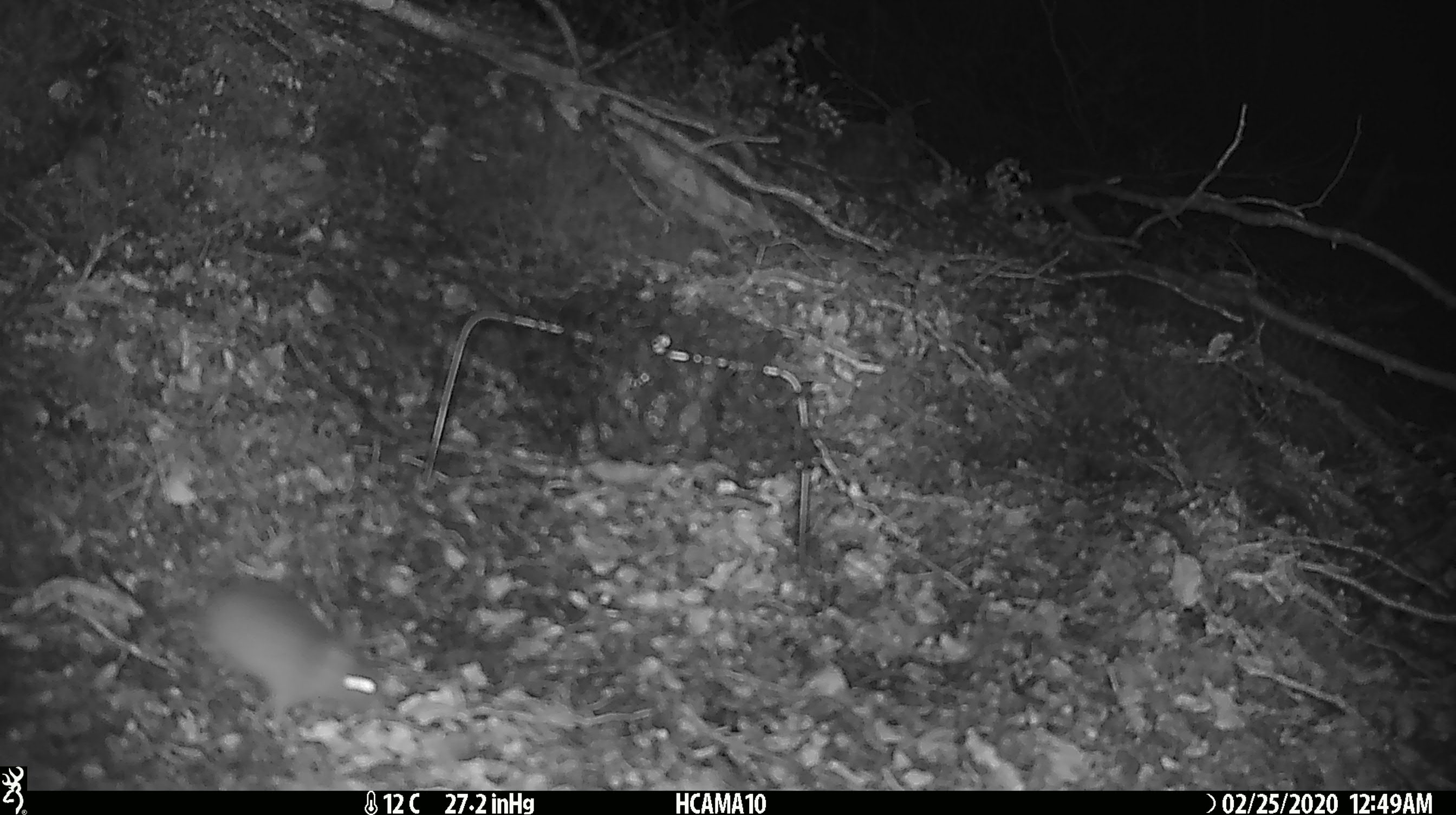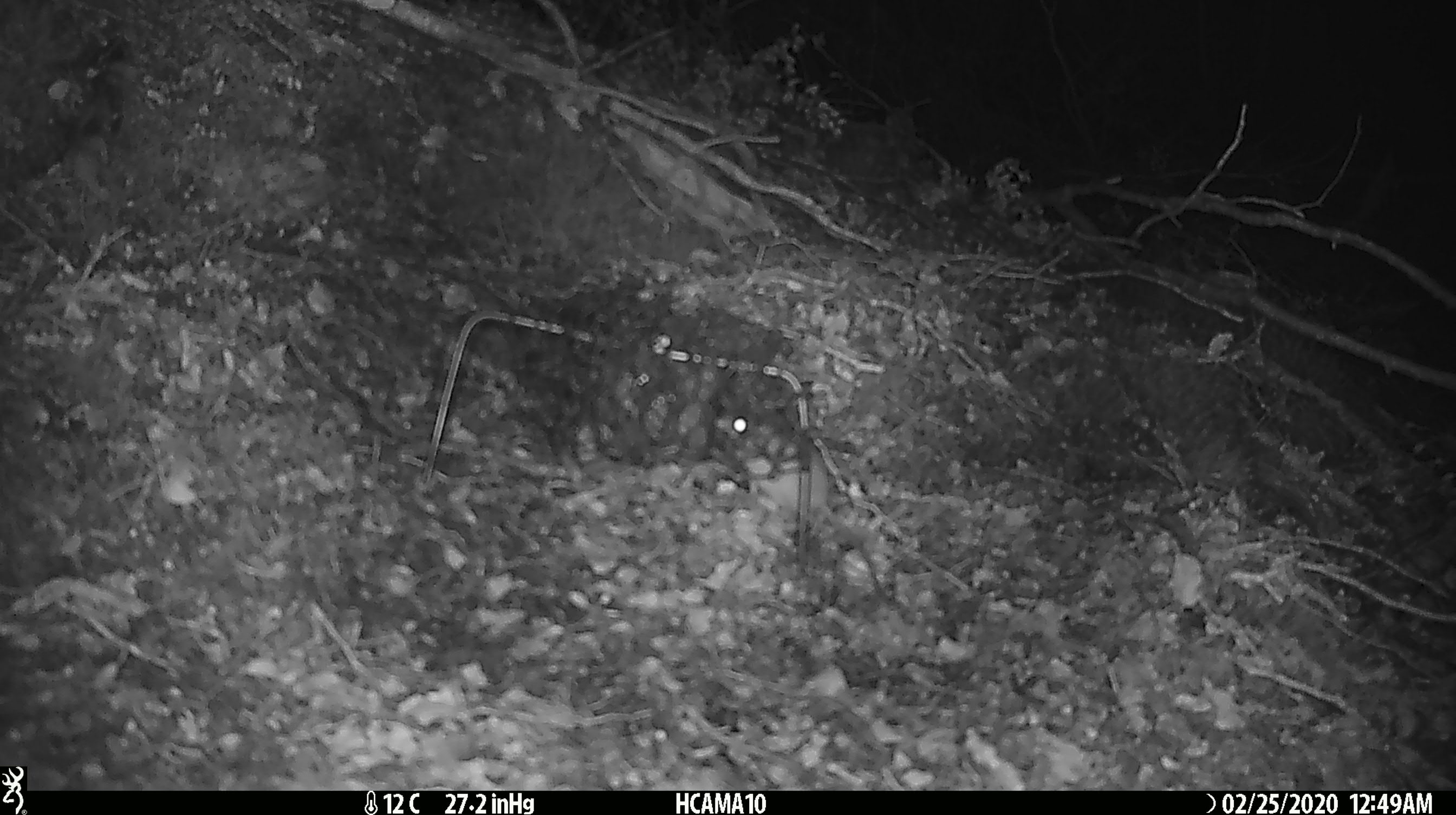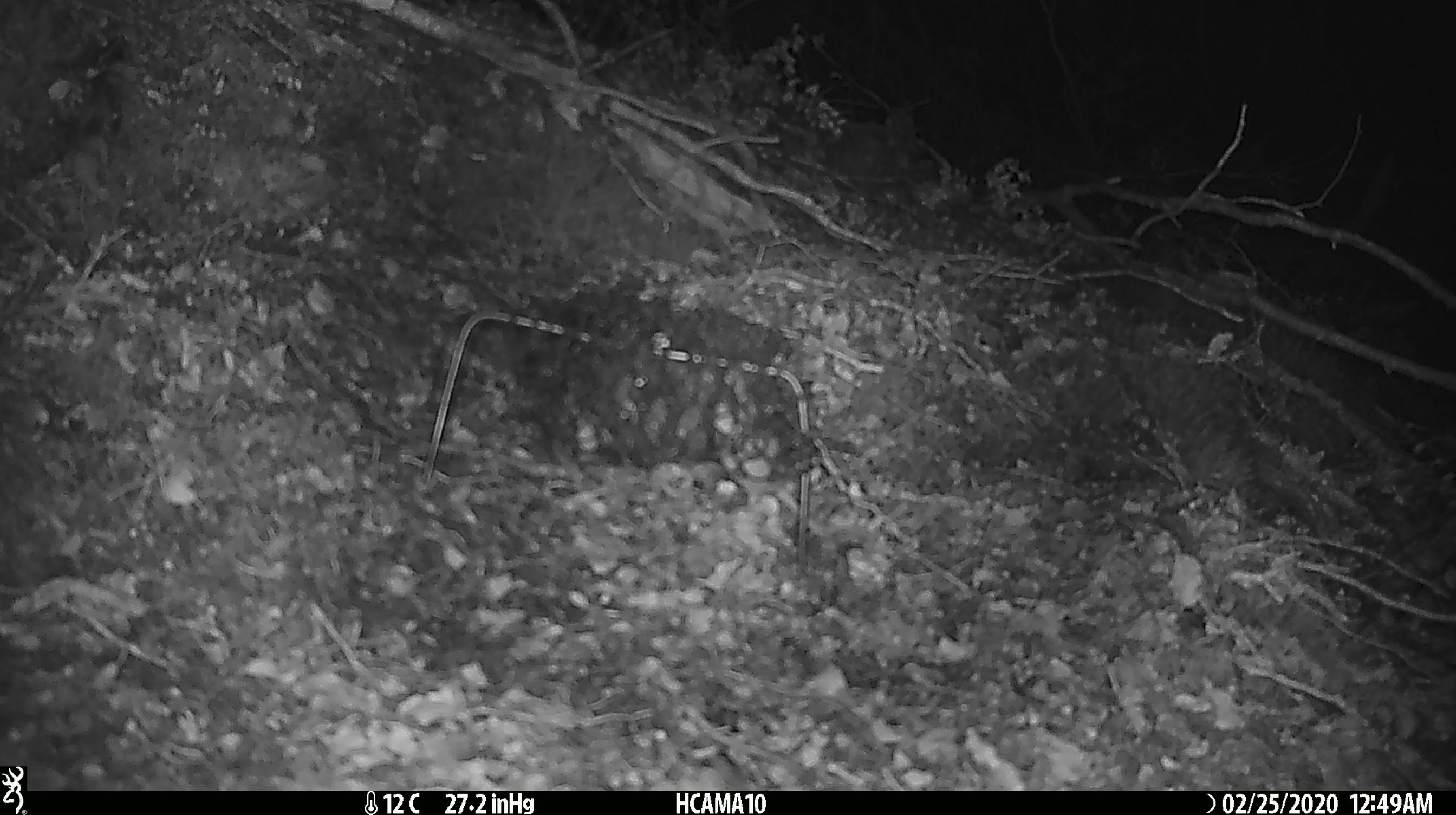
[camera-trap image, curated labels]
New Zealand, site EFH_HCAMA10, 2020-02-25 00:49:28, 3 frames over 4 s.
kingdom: Animalia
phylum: Chordata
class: Mammalia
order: Rodentia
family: Muridae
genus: Mus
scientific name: Mus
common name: mouse